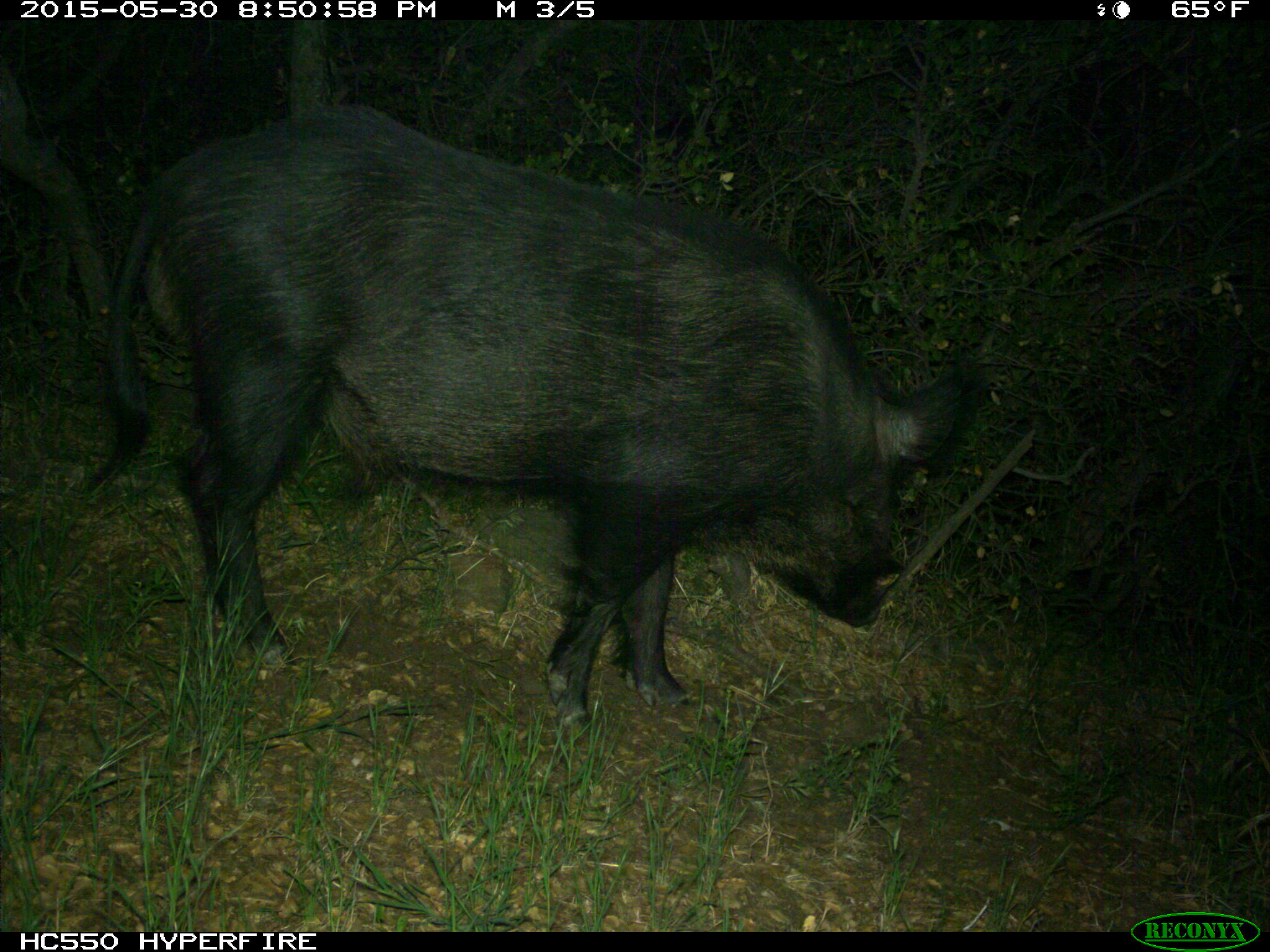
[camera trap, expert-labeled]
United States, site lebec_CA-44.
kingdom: Animalia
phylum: Chordata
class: Mammalia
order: Artiodactyla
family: Suidae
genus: Sus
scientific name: Sus scrofa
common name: wild boar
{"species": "Sus scrofa (wild boar)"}